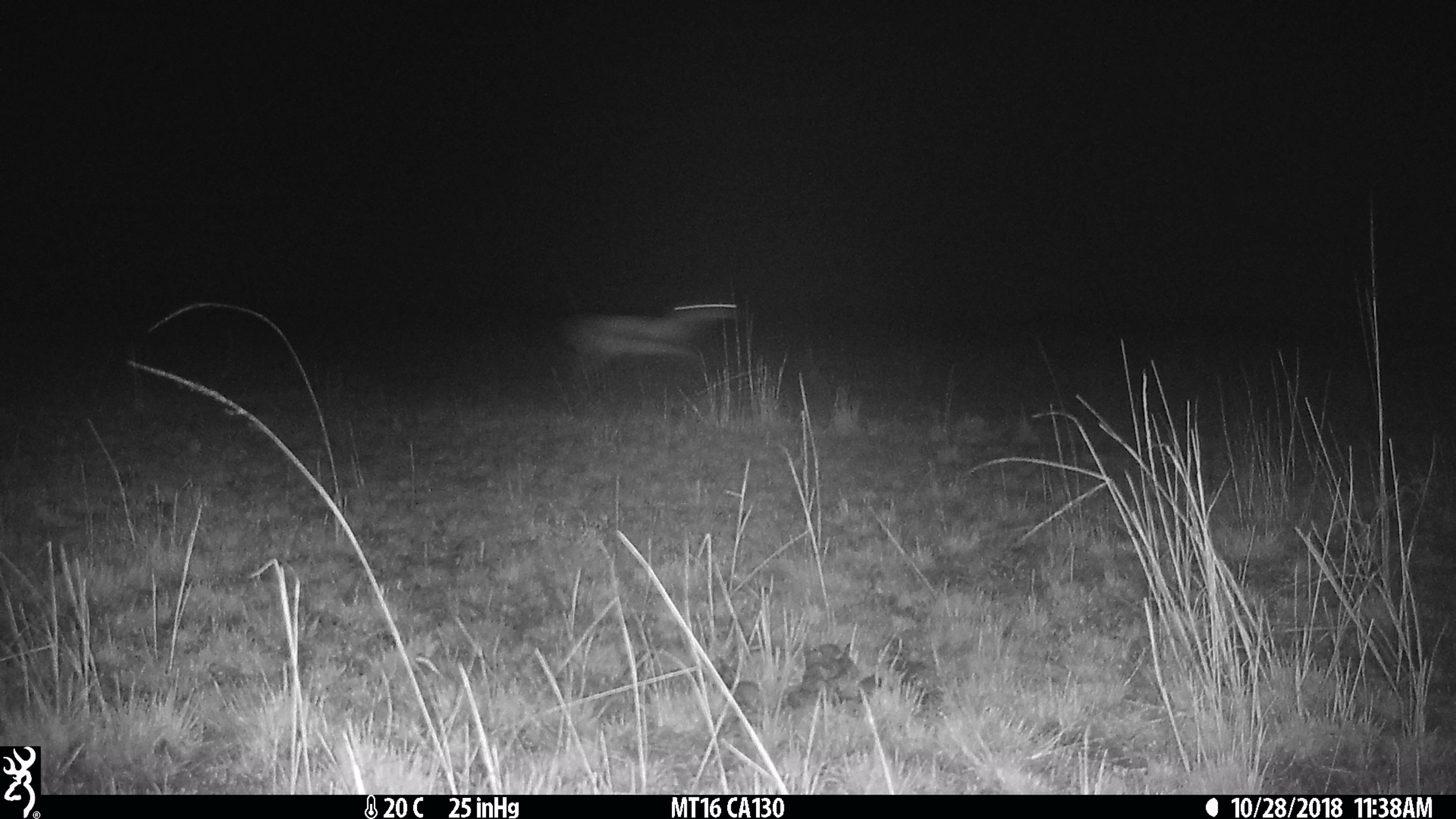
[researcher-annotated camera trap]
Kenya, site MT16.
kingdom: Animalia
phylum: Chordata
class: Mammalia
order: Artiodactyla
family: Bovidae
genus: Eudorcas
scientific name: Eudorcas thomsonii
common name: thomon's gazelle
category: gazelle thomsons